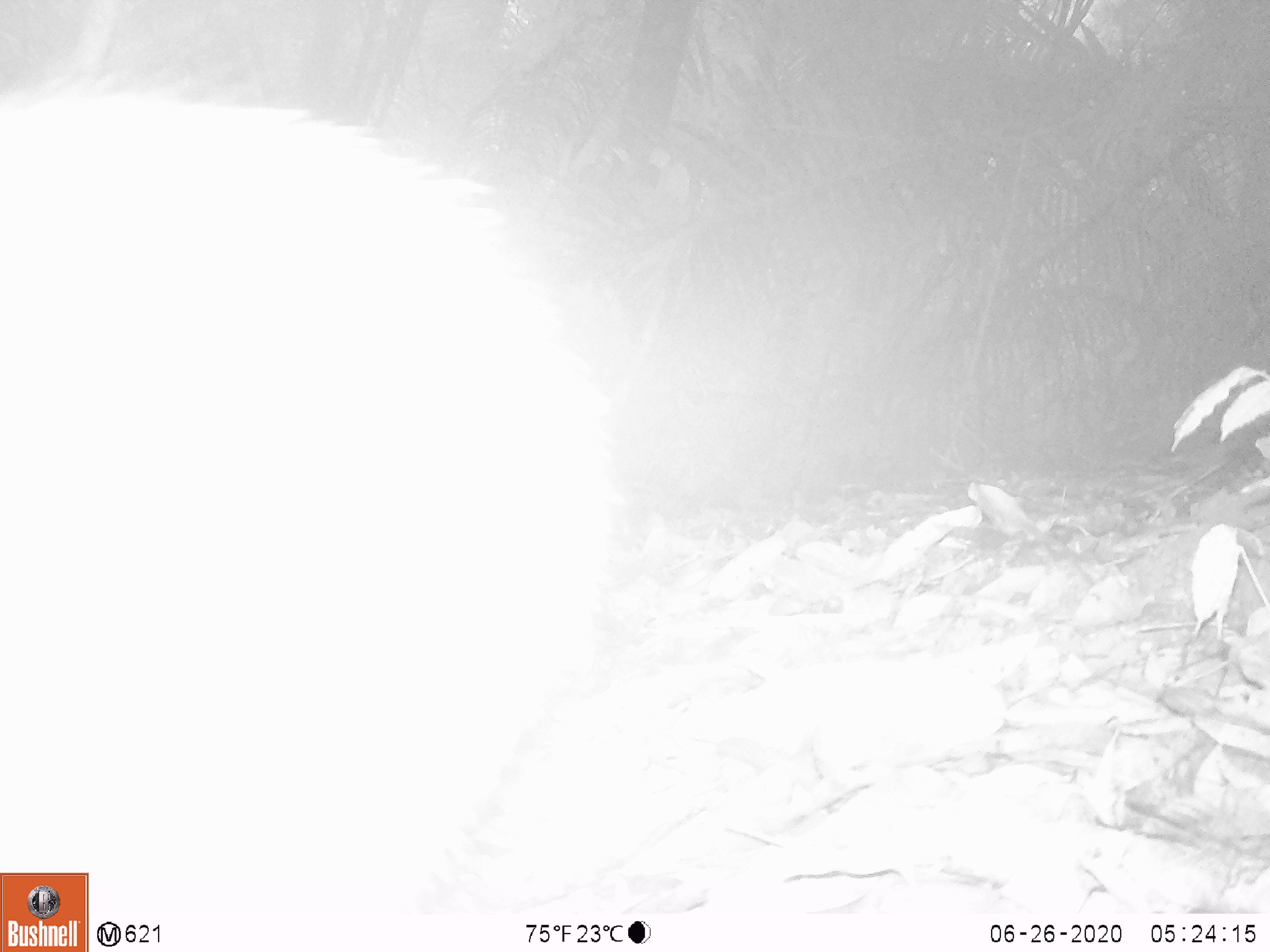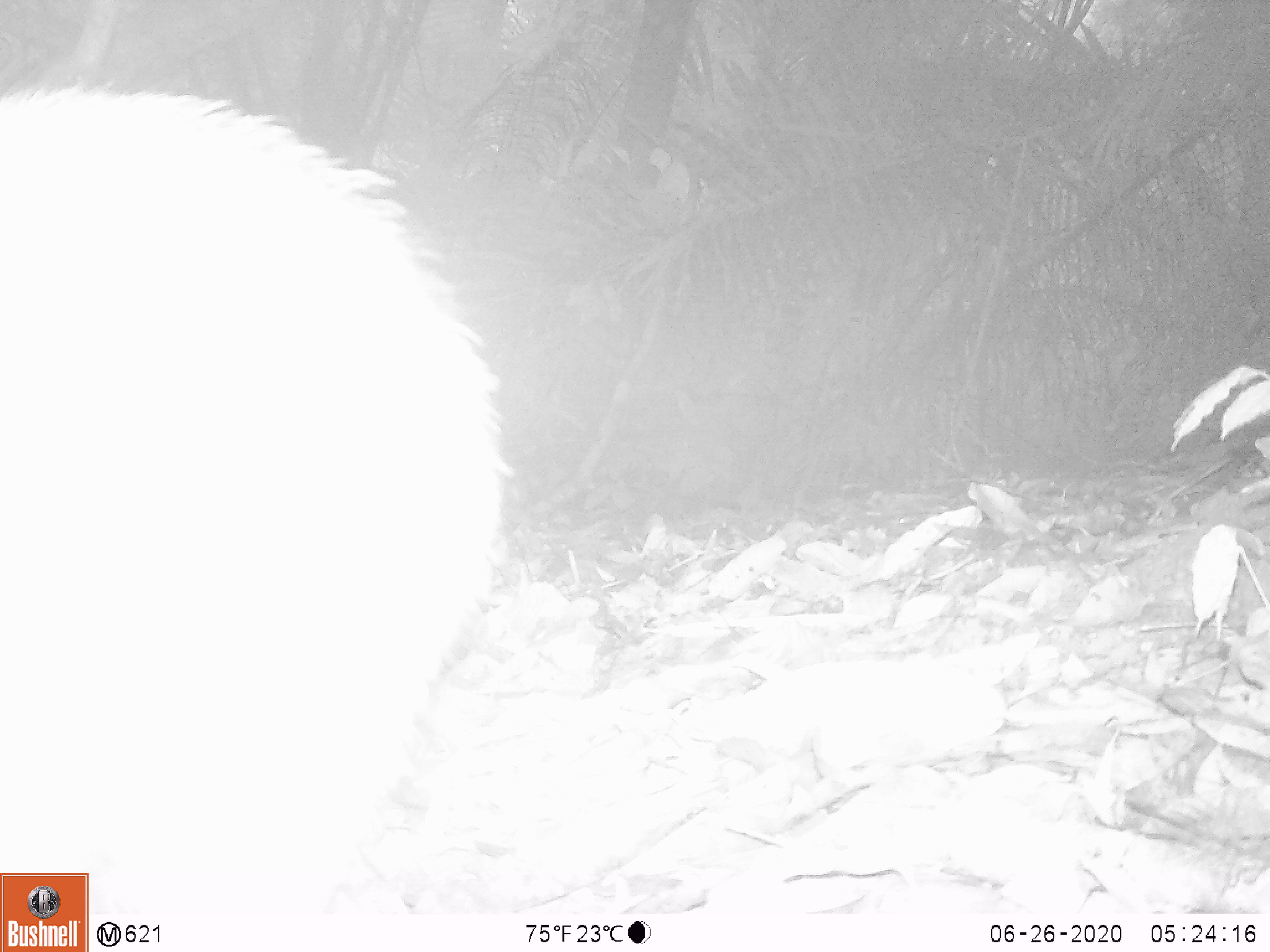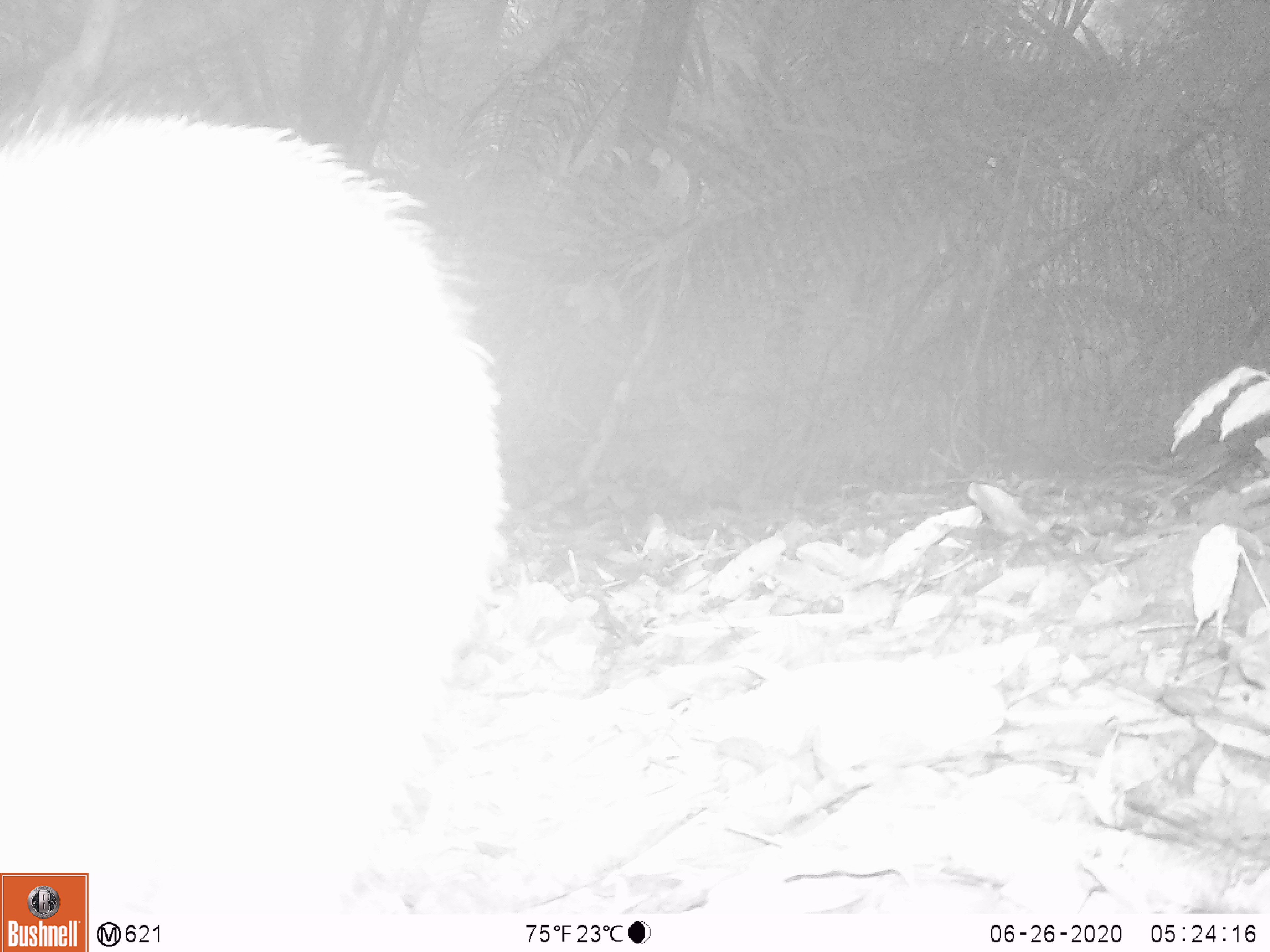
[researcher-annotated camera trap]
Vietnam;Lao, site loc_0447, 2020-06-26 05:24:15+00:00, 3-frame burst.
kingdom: Animalia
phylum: Chordata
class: Mammalia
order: Artiodactyla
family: Suidae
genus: Sus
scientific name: Sus scrofa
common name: eurasian wild pig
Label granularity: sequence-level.